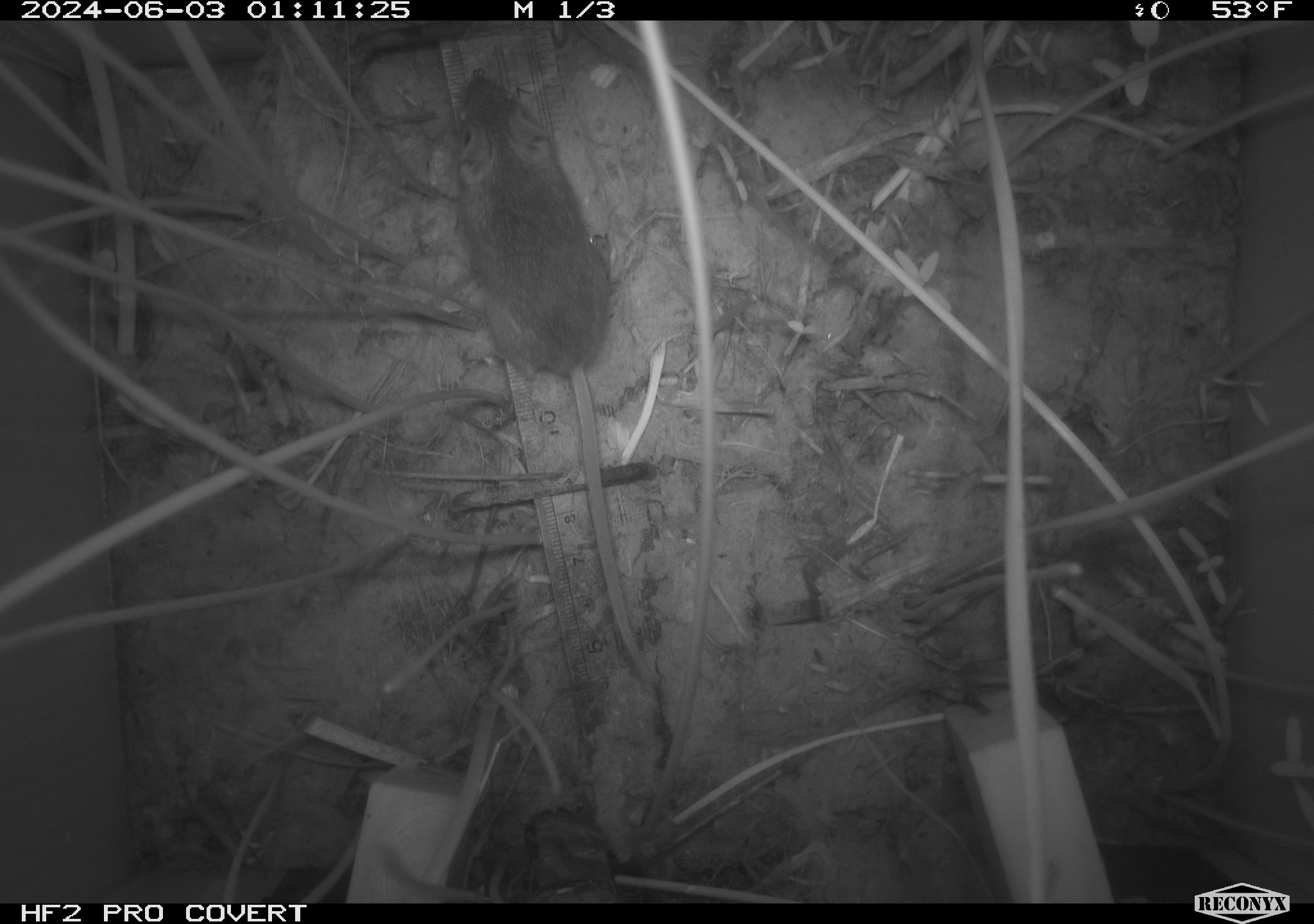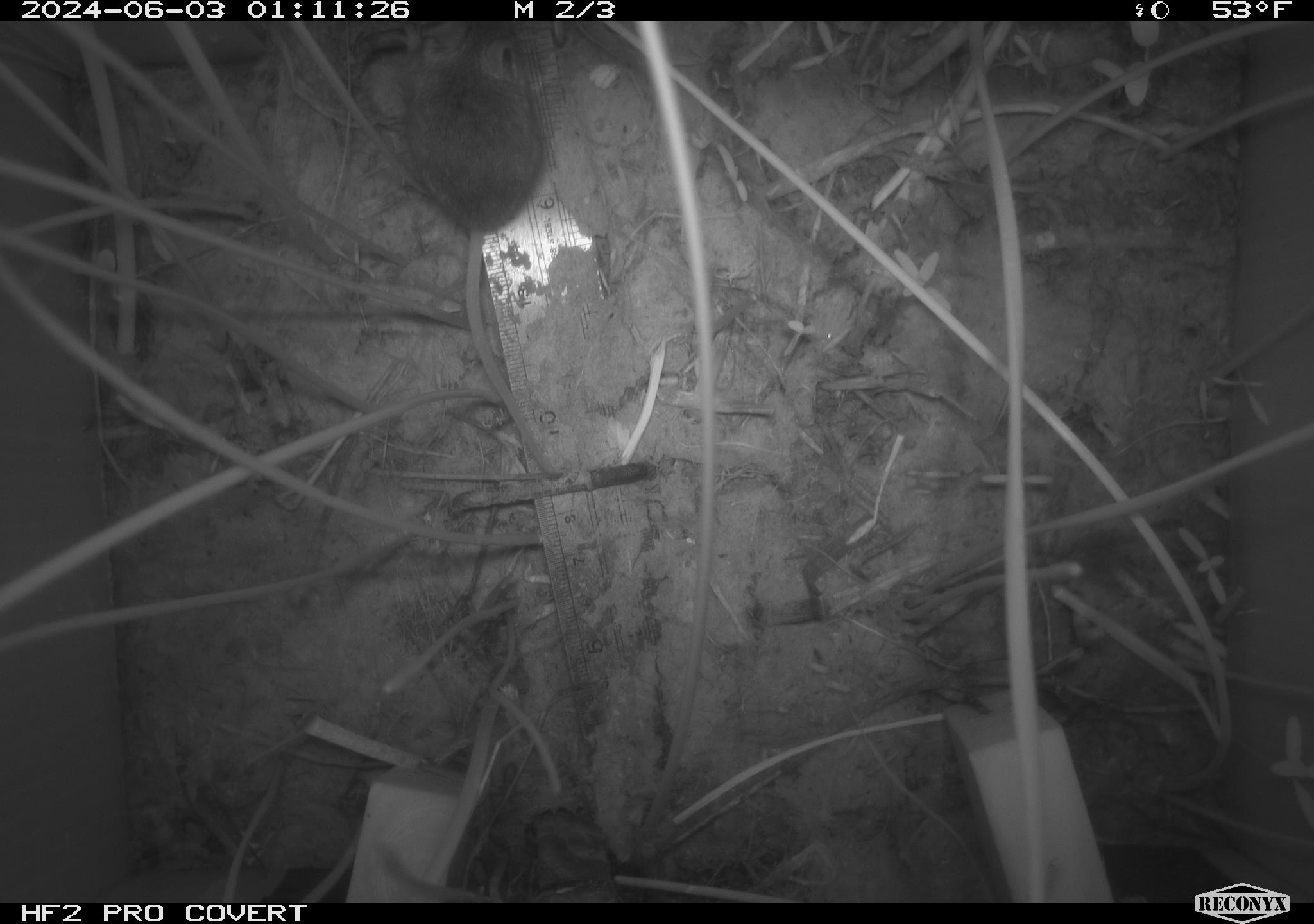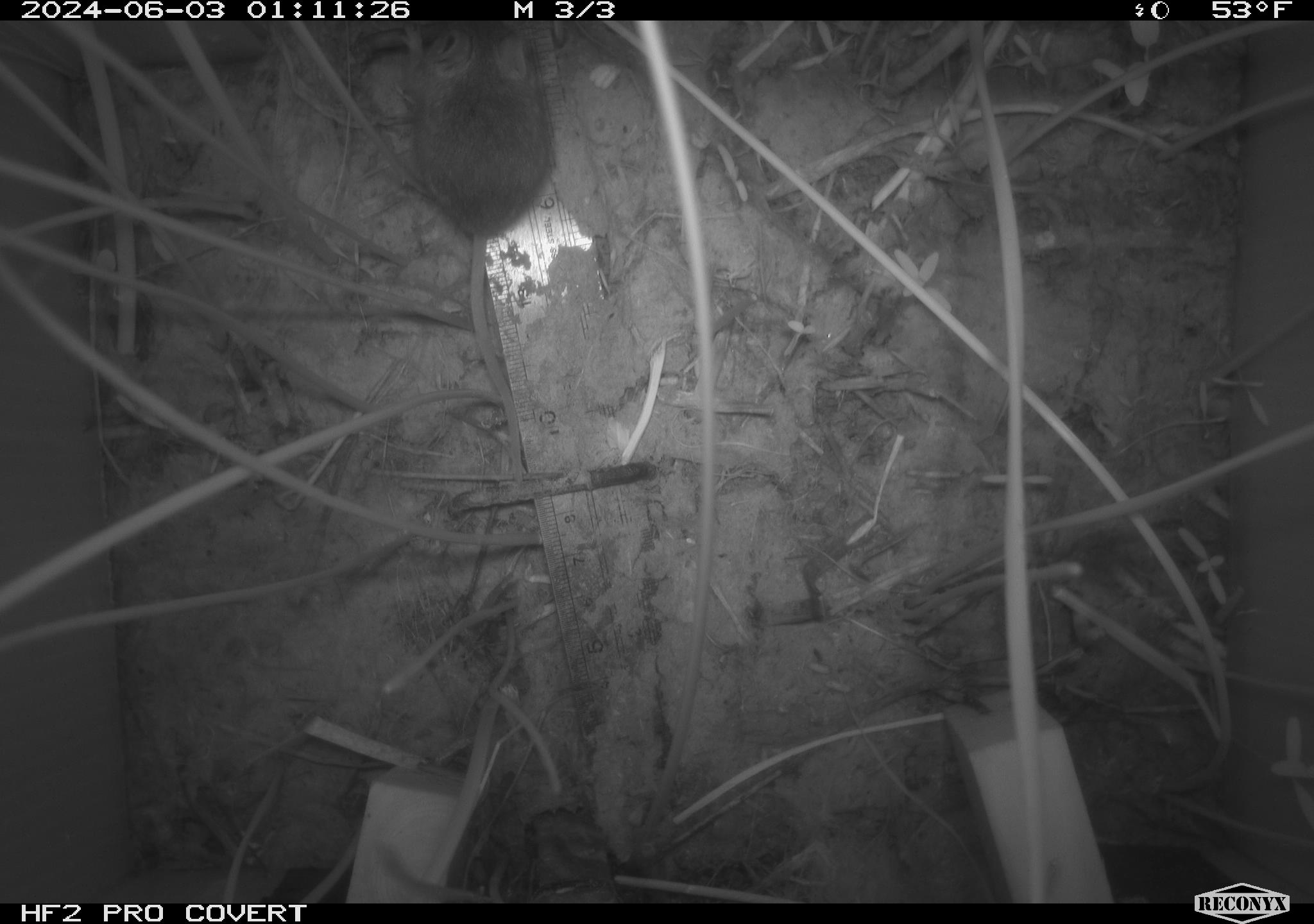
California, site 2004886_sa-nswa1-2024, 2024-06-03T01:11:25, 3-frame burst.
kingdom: Animalia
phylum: Chordata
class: Mammalia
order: Rodentia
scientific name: Rodentia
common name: rodent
Rodent (Rodentia).